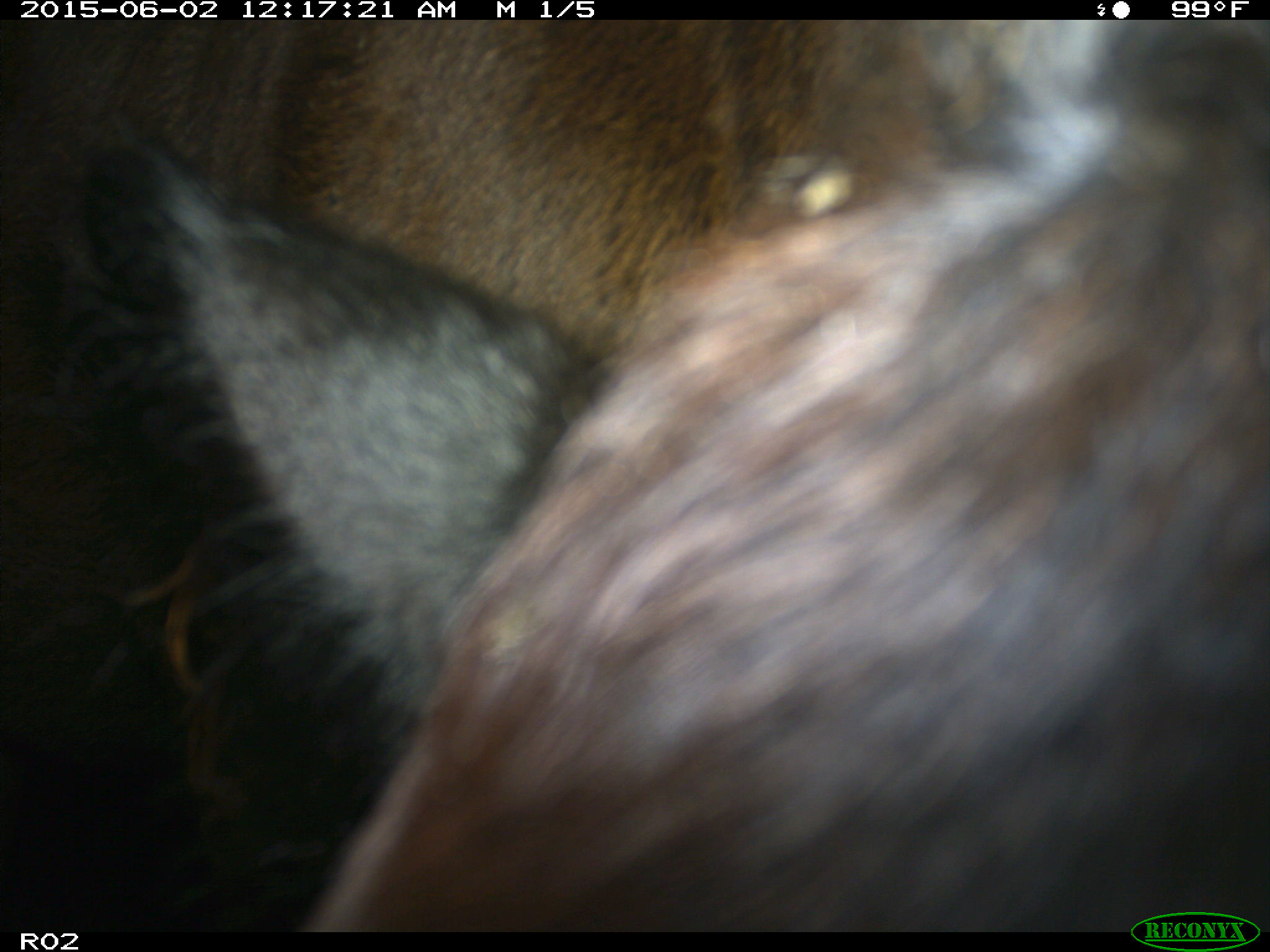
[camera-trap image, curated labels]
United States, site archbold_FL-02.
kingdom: Animalia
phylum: Chordata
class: Mammalia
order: Artiodactyla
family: Bovidae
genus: Bos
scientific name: Bos taurus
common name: domestic cow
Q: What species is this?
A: Bos taurus (domestic cow).